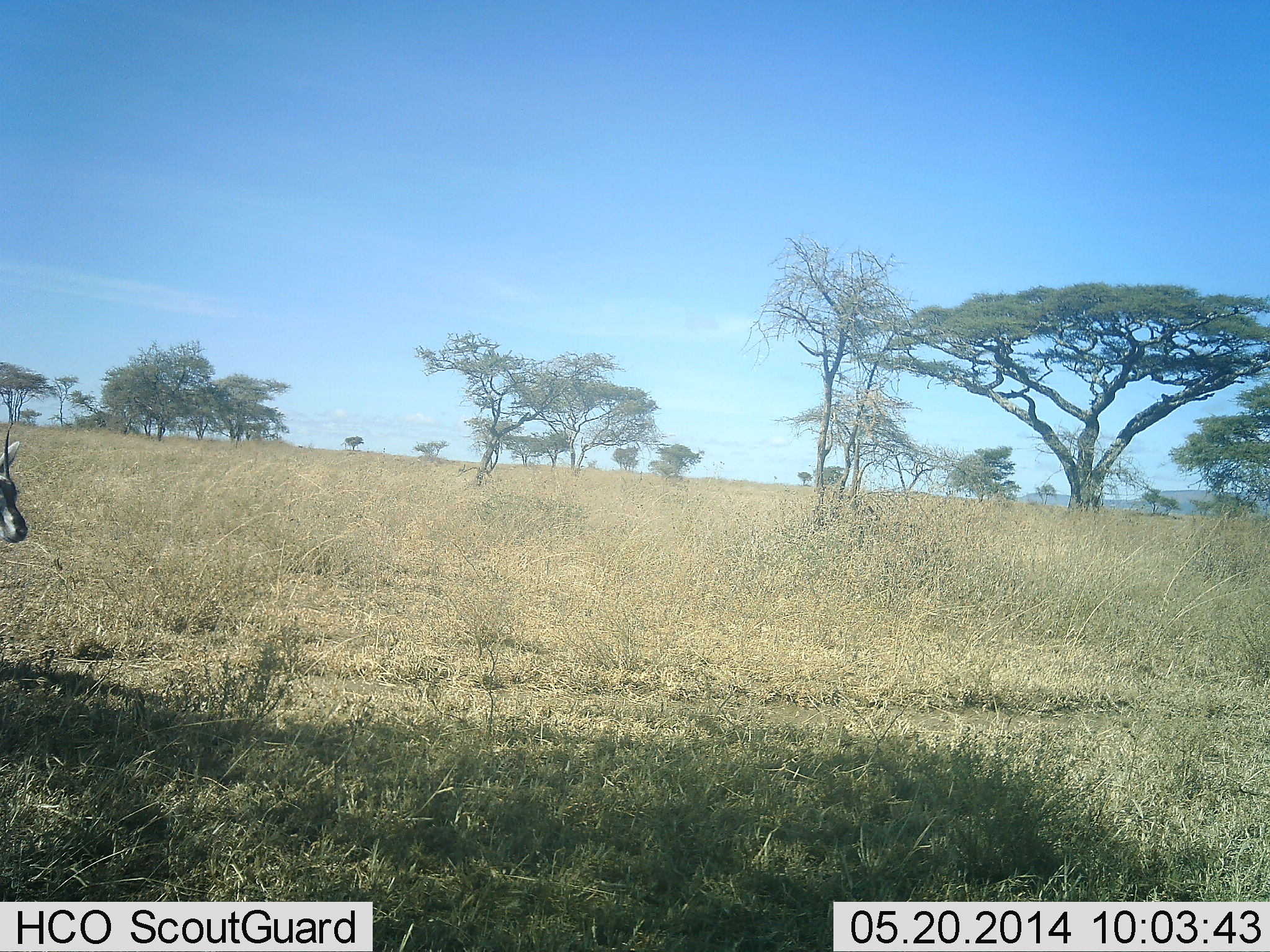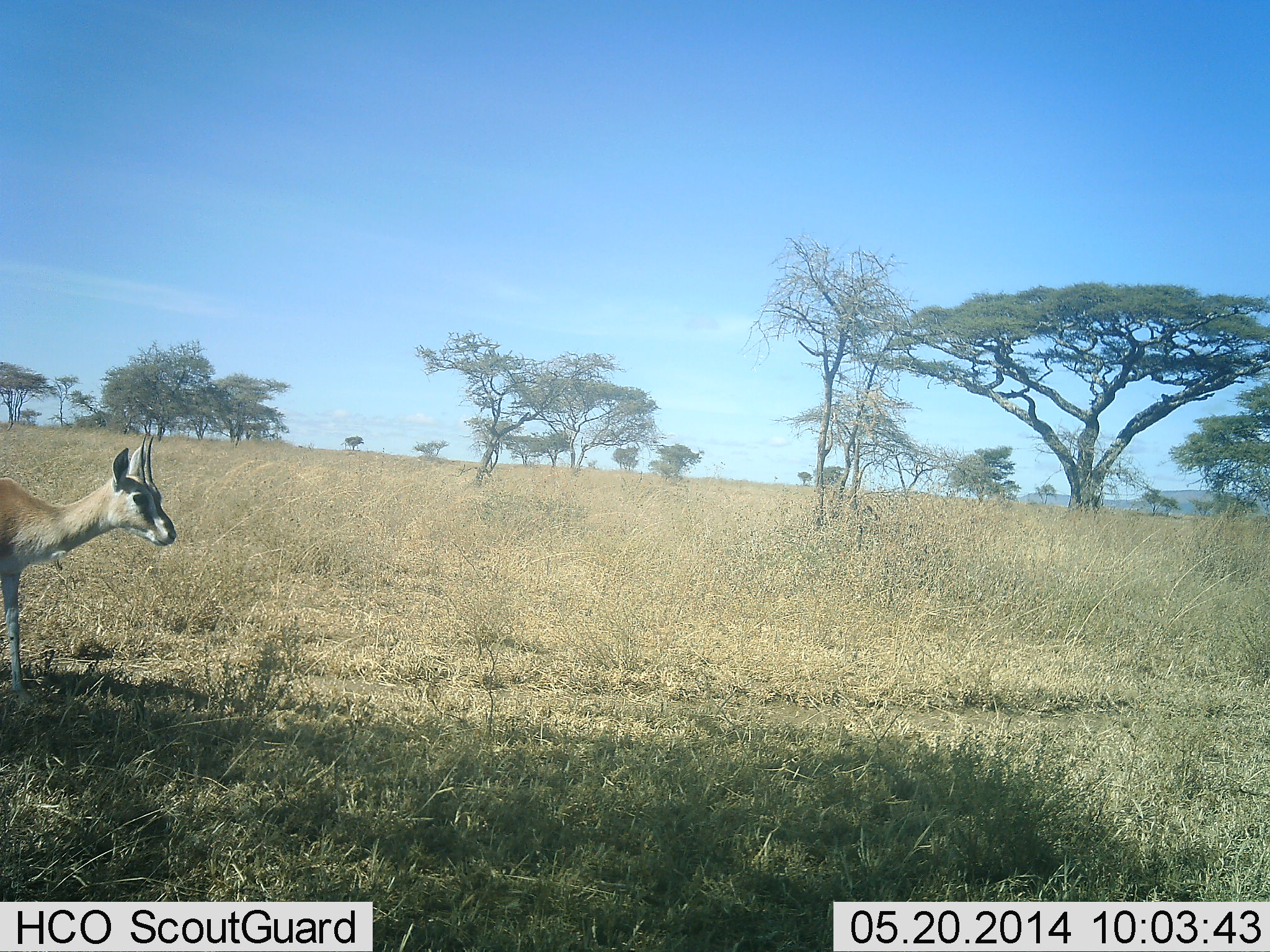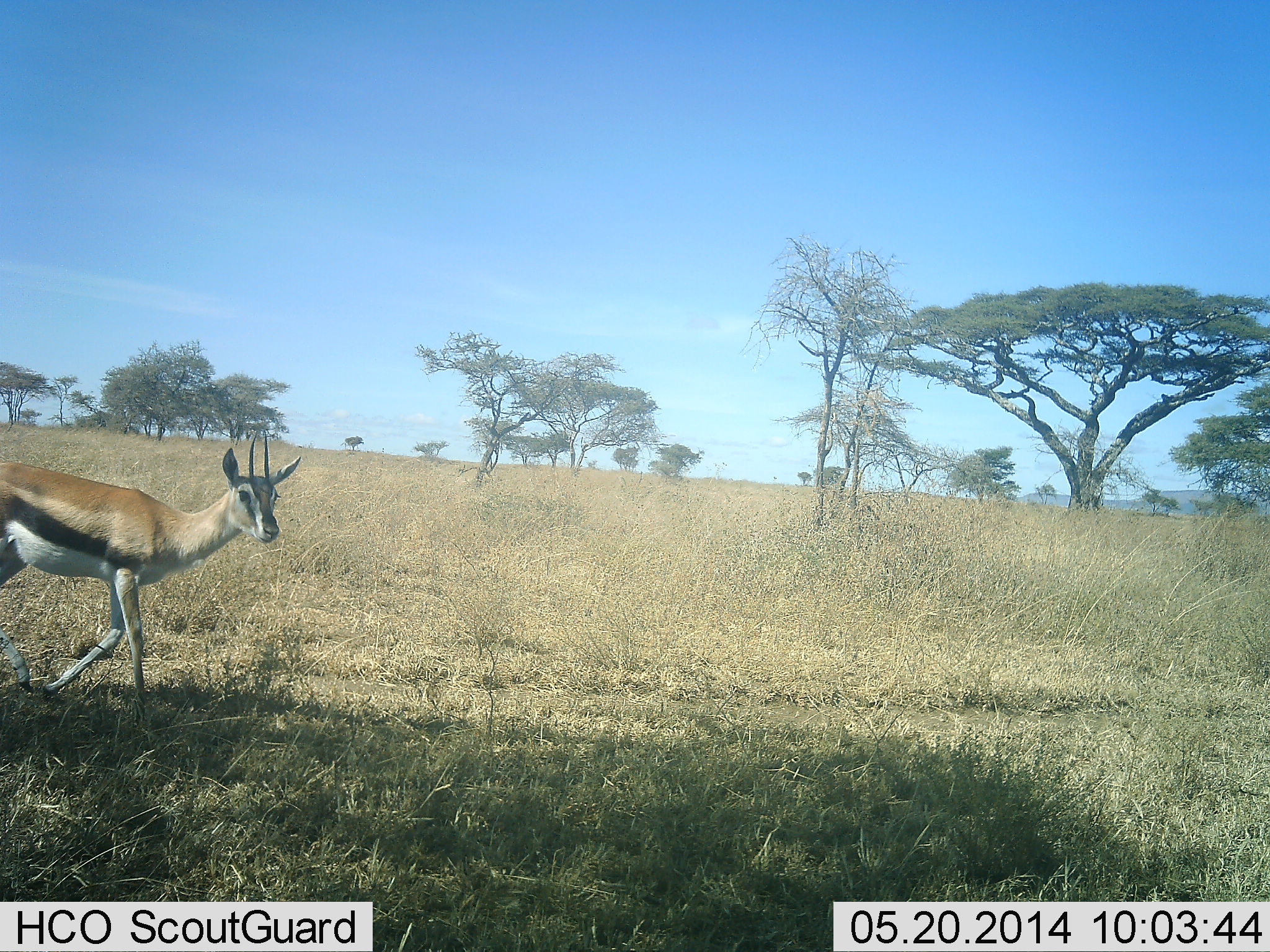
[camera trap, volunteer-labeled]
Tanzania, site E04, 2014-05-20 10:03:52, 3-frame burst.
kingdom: Animalia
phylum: Chordata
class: Mammalia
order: Artiodactyla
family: Bovidae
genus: Eudorcas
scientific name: Eudorcas thomsonii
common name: thomson's gazelle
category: gazellethomsons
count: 1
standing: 10%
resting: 0%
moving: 90%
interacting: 0%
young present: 0%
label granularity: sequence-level